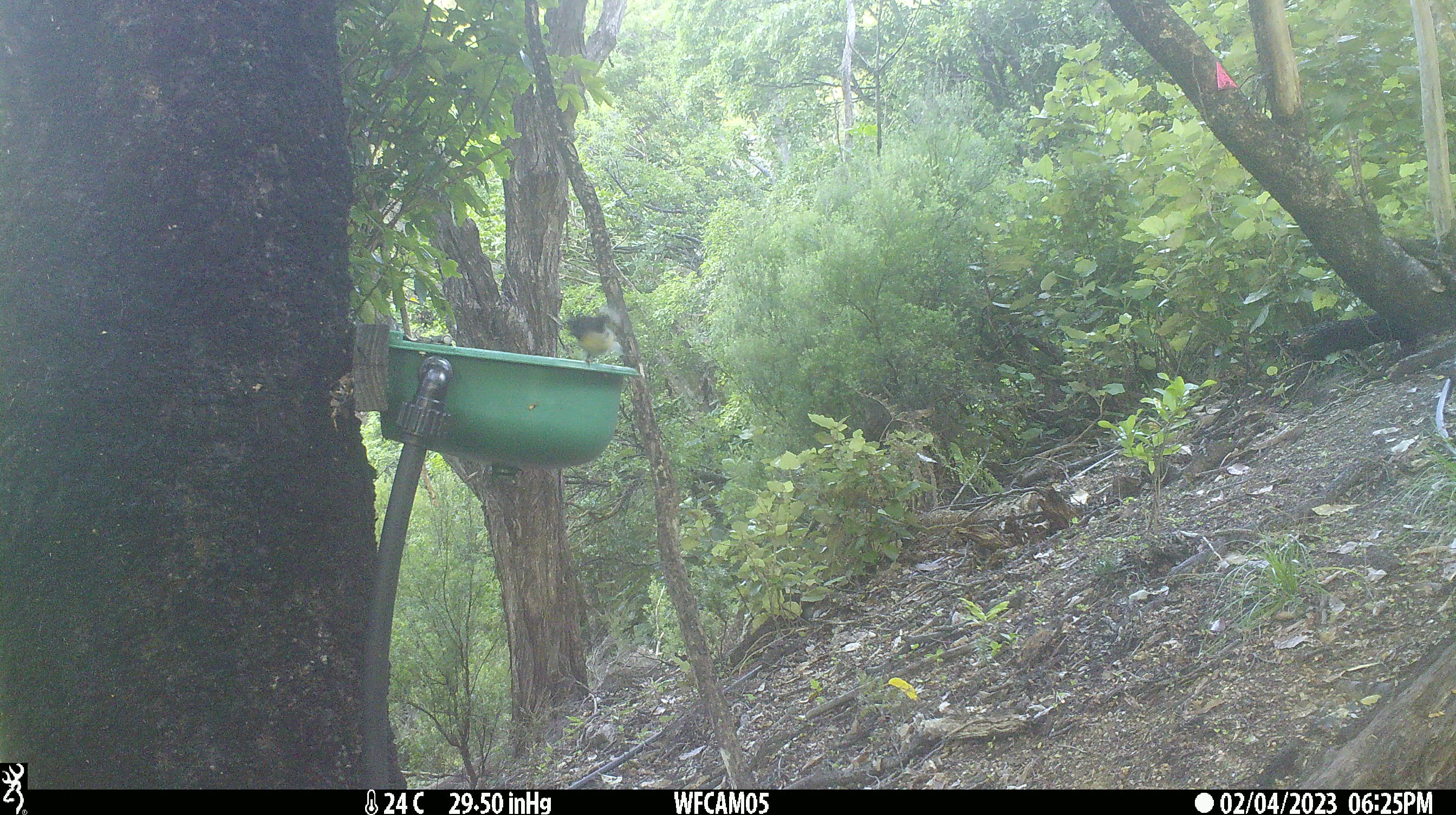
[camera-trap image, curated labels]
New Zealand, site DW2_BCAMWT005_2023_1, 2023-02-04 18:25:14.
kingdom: Animalia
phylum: Chordata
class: Aves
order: Passeriformes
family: Petroicidae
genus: Petroica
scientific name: Petroica macrocephala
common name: tomtit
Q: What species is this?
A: Tomtit (Petroica macrocephala).